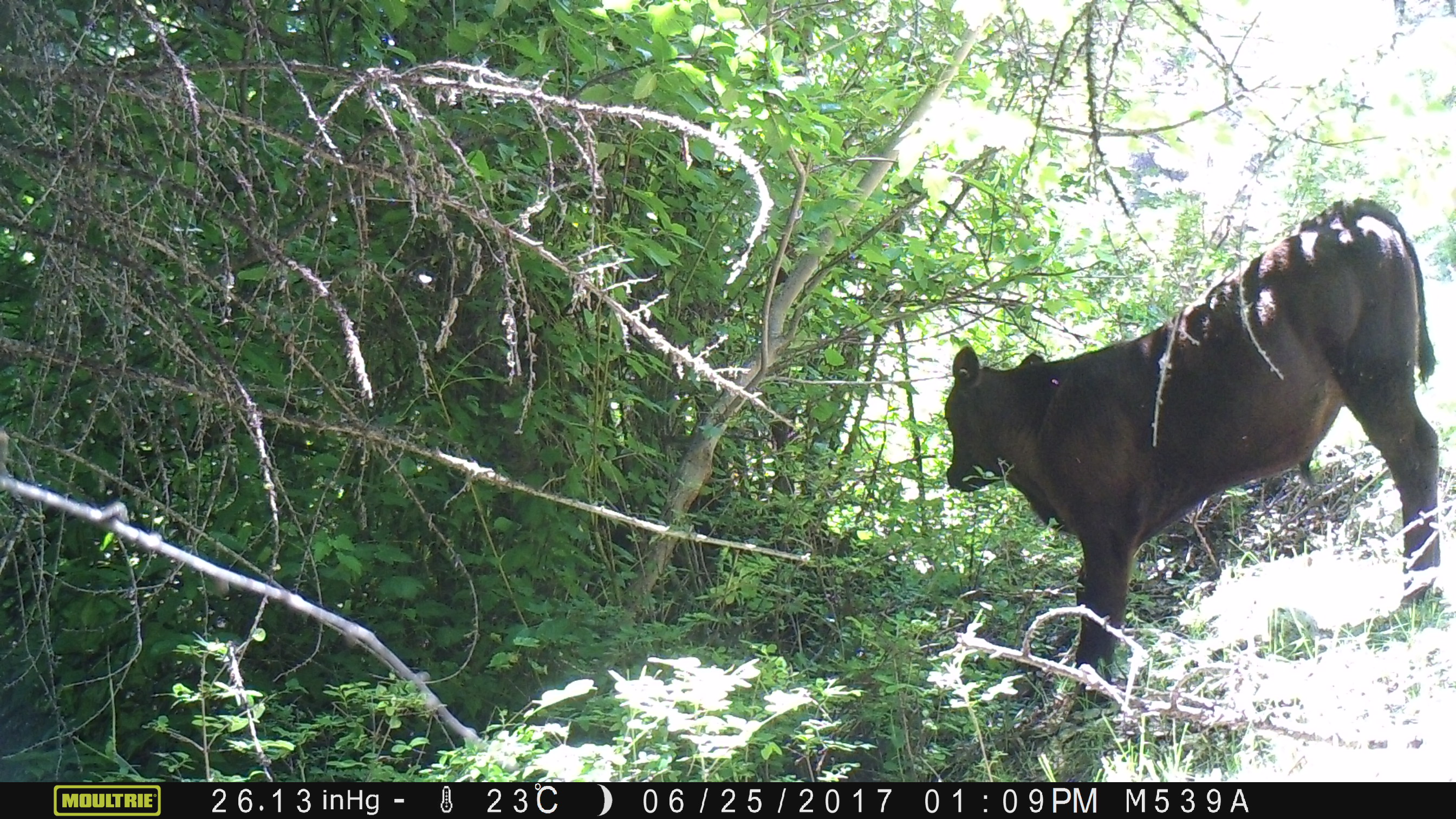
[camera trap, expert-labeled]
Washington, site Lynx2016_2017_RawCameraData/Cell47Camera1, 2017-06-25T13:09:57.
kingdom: Animalia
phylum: Chordata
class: Mammalia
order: Artiodactyla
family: Bovidae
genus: Bos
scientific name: Bos taurus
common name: domestic cattle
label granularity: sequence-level